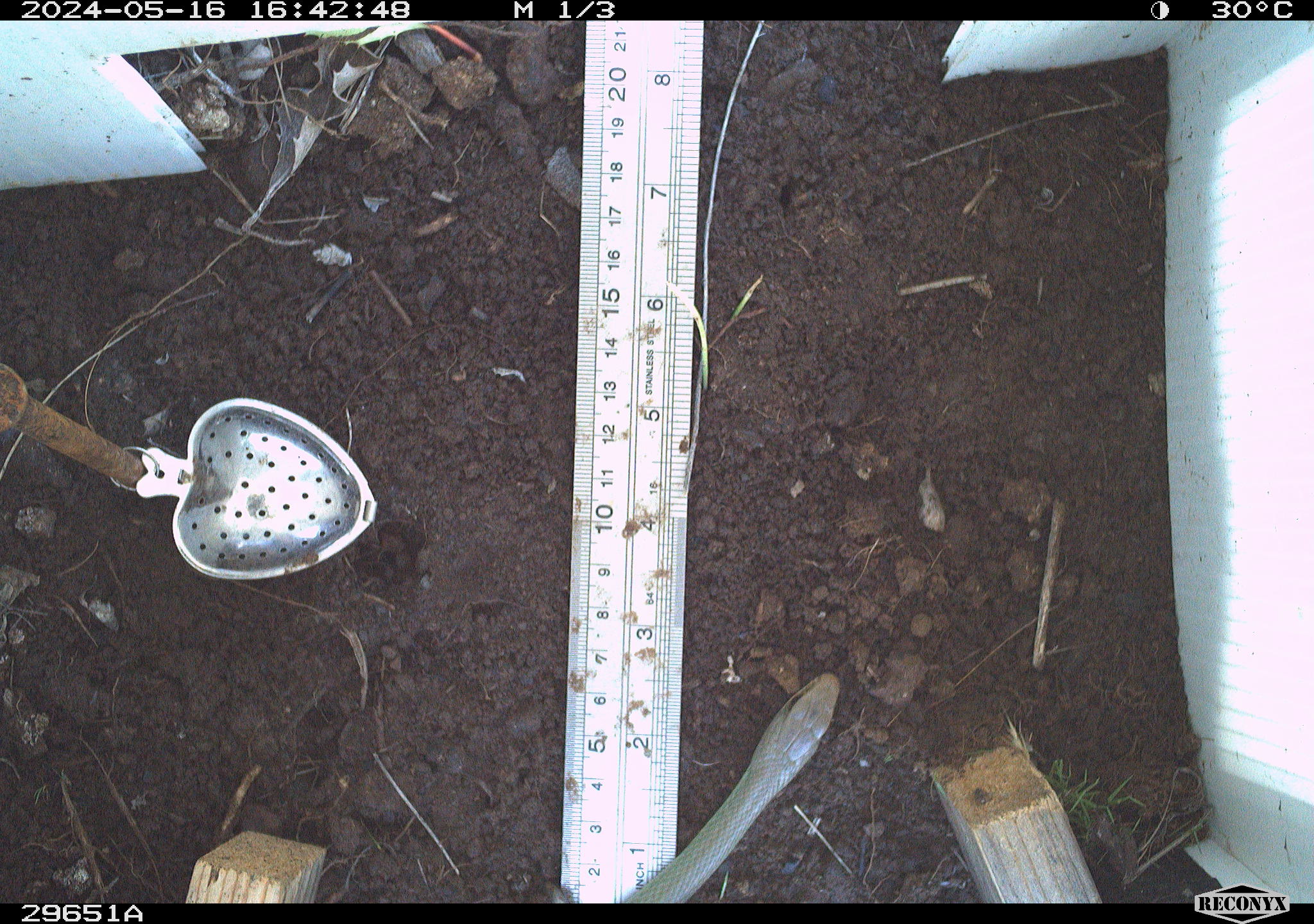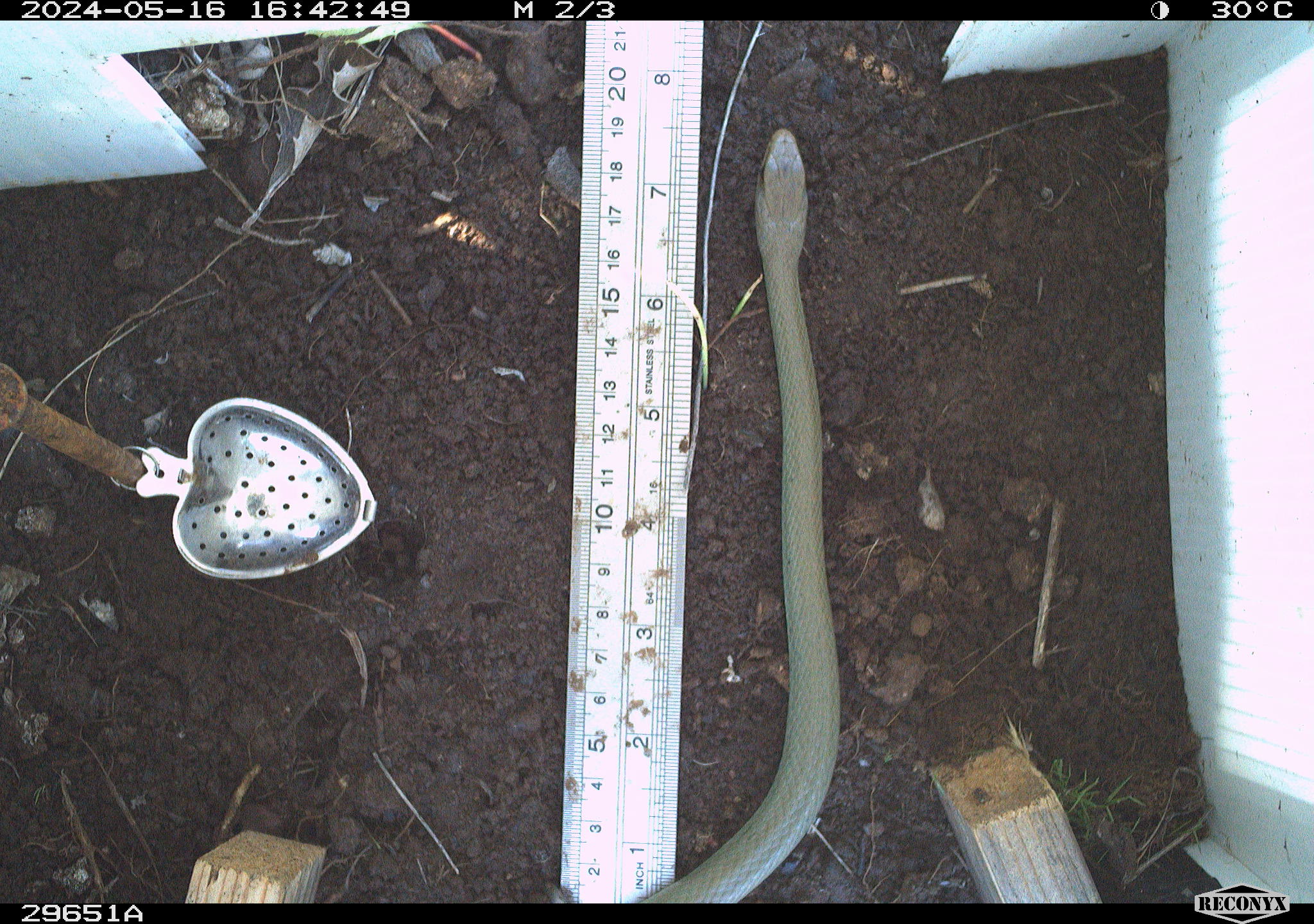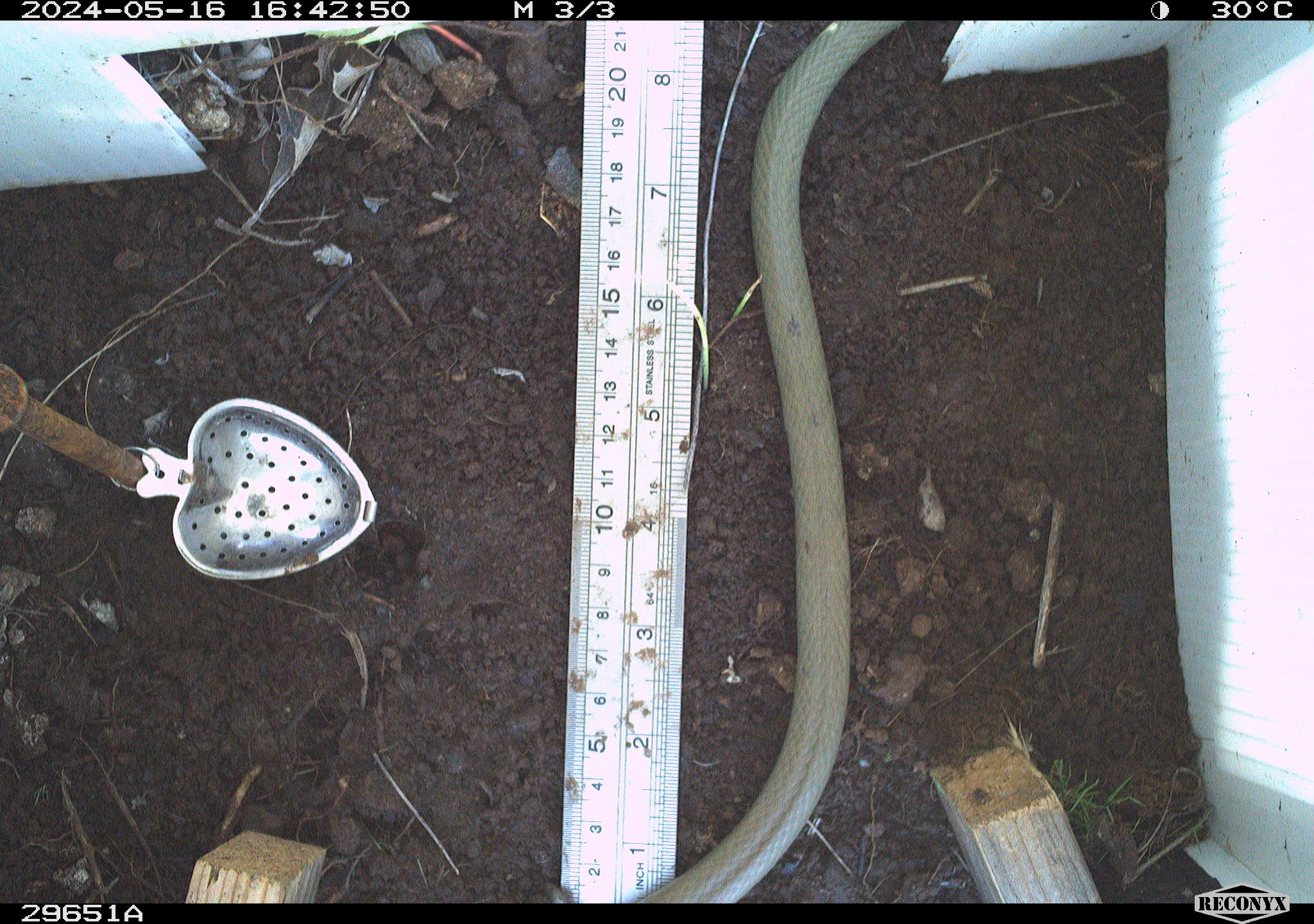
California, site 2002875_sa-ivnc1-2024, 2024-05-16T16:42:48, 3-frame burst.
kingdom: Animalia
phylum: Chordata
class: Reptilia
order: Squamata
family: Colubridae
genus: Coluber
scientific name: Coluber constrictor mormon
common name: western yellow-bellied racer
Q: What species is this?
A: Western yellow-bellied racer (Coluber constrictor mormon).